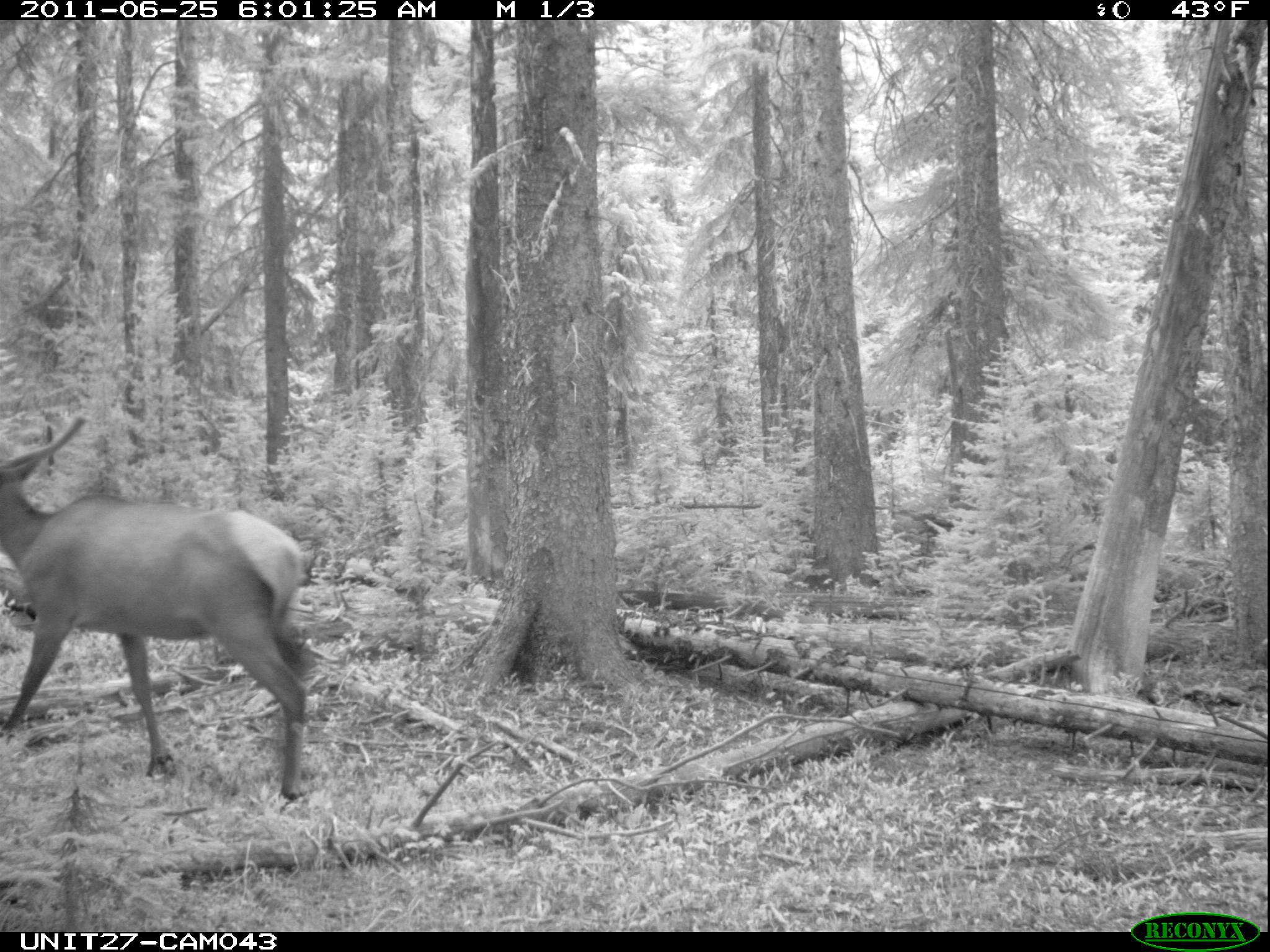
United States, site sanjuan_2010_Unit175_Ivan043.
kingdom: Animalia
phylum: Chordata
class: Mammalia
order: Artiodactyla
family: Cervidae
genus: Cervus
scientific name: Cervus elaphus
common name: red deer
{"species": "Cervus elaphus (red deer)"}